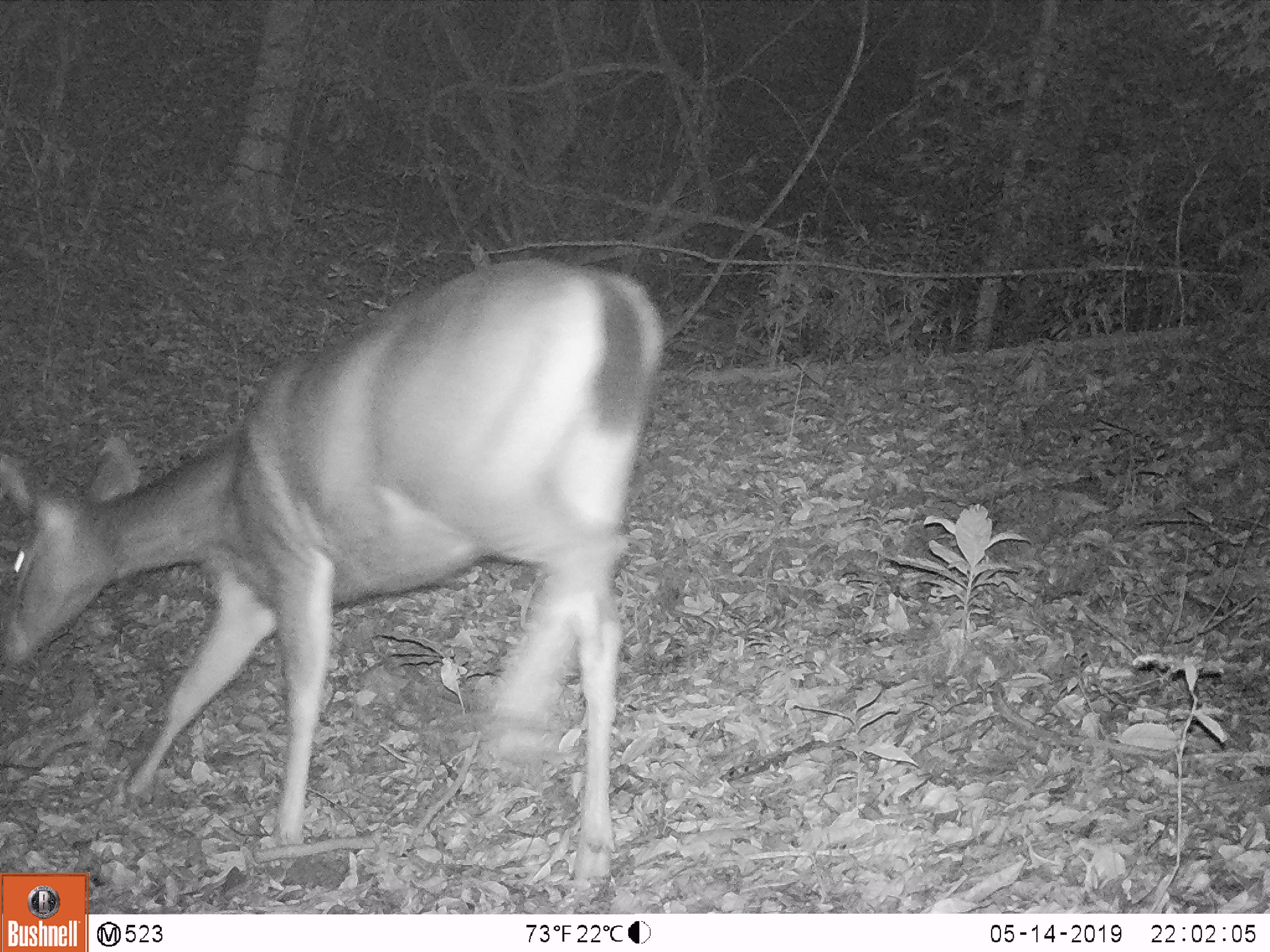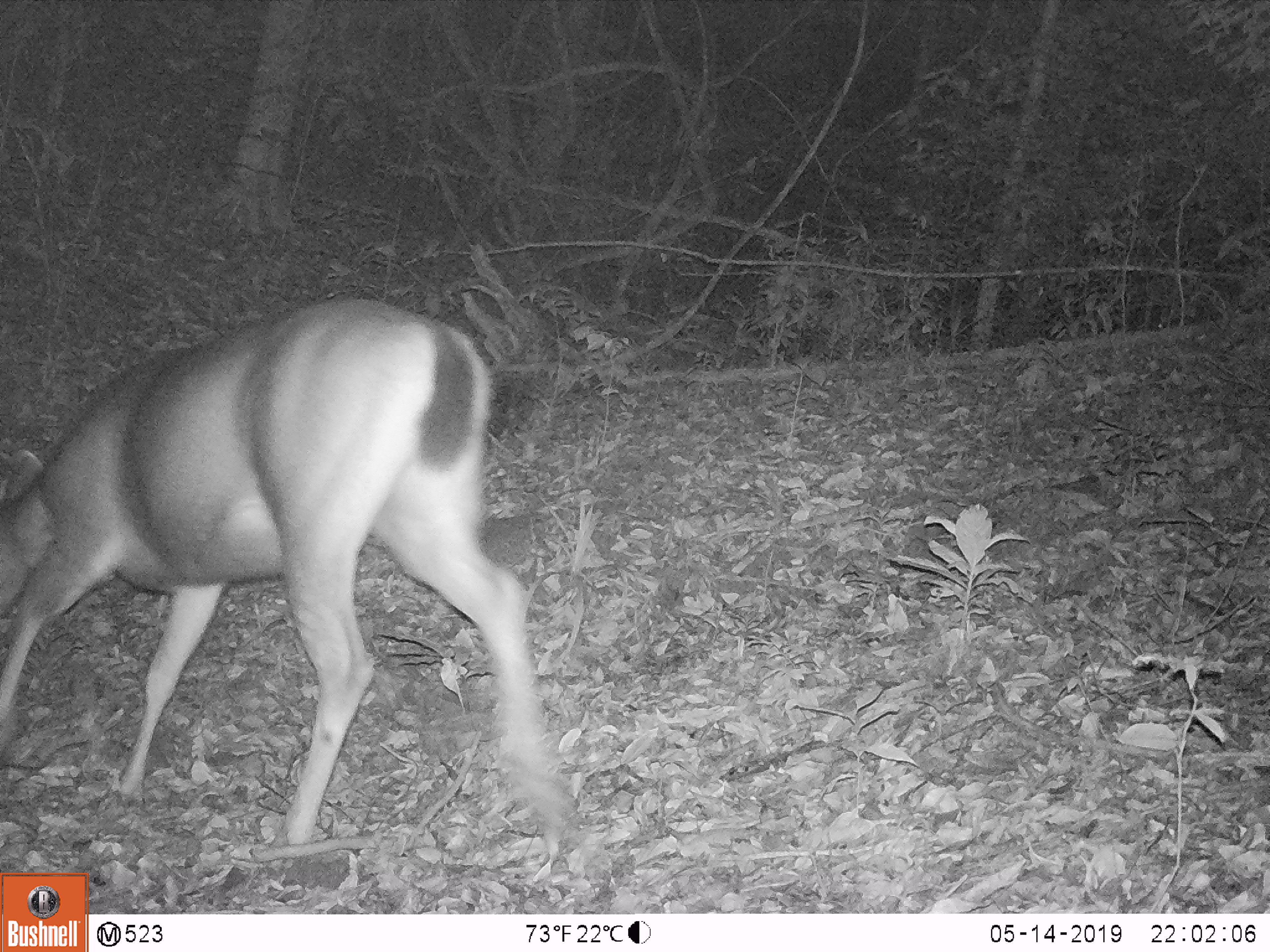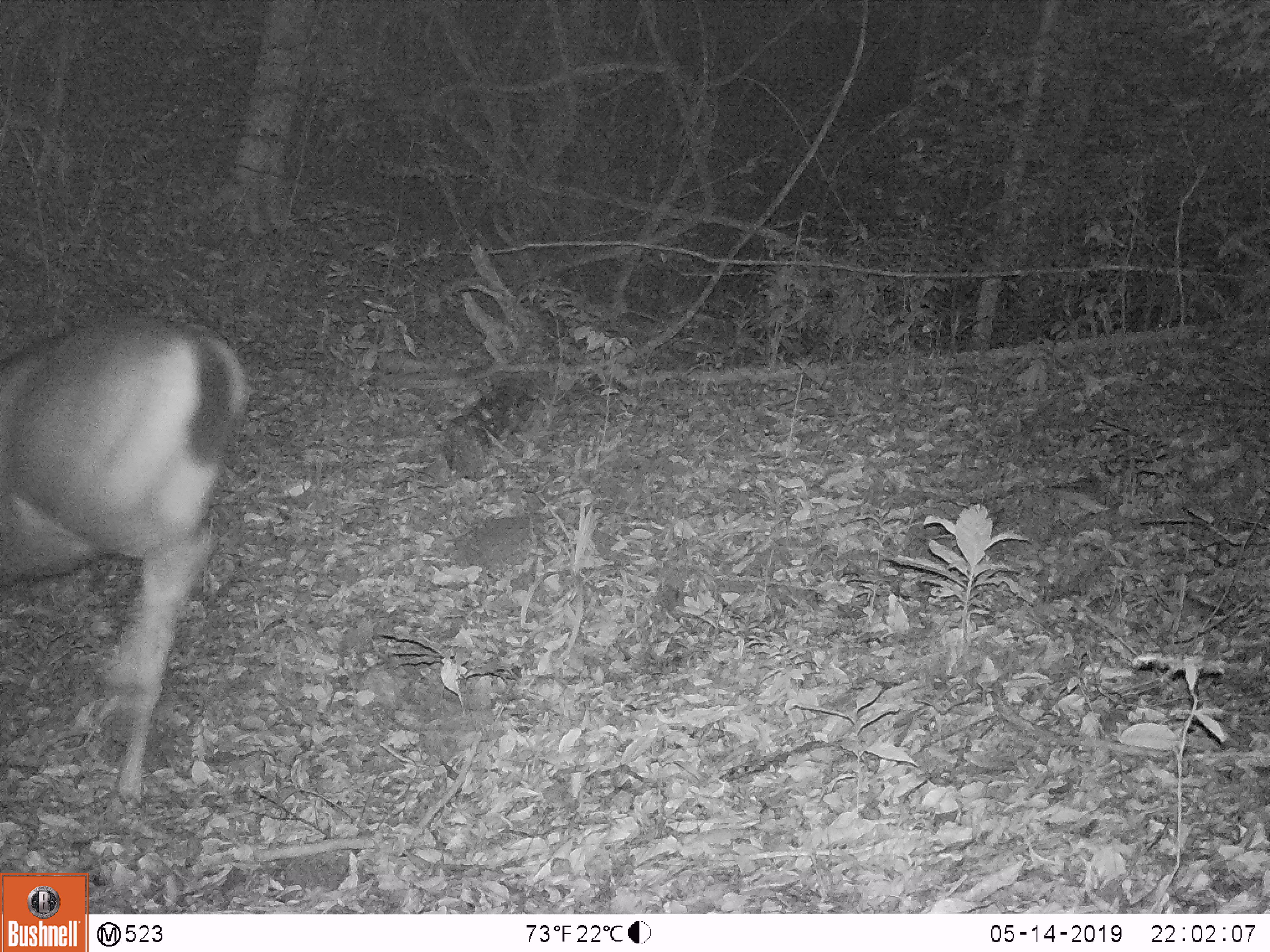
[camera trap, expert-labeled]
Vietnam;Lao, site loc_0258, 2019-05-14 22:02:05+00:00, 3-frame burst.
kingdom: Animalia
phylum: Chordata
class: Mammalia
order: Artiodactyla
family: Cervidae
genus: Rusa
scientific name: Rusa unicolor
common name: sambar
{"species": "sambar (Rusa unicolor)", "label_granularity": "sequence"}